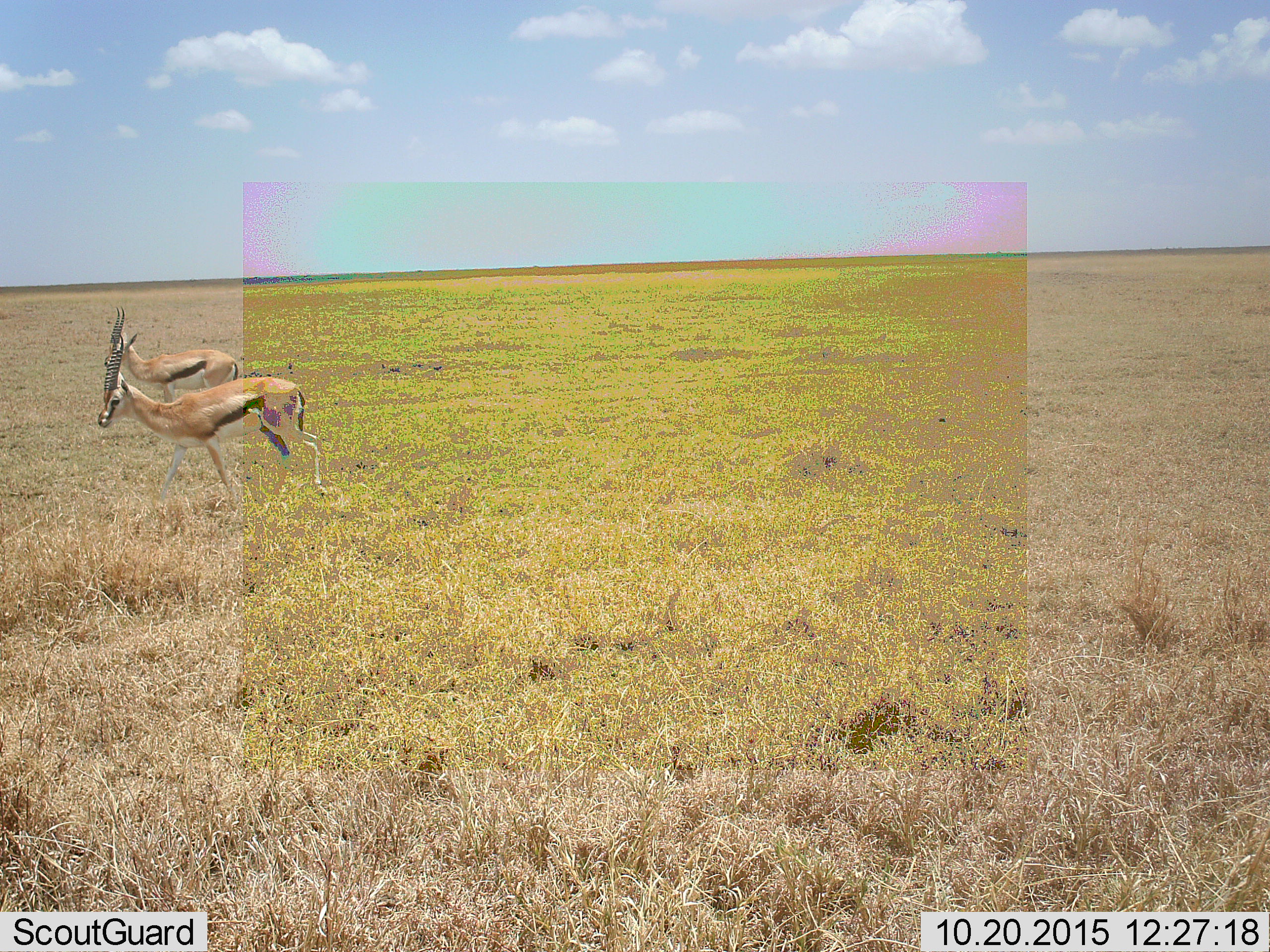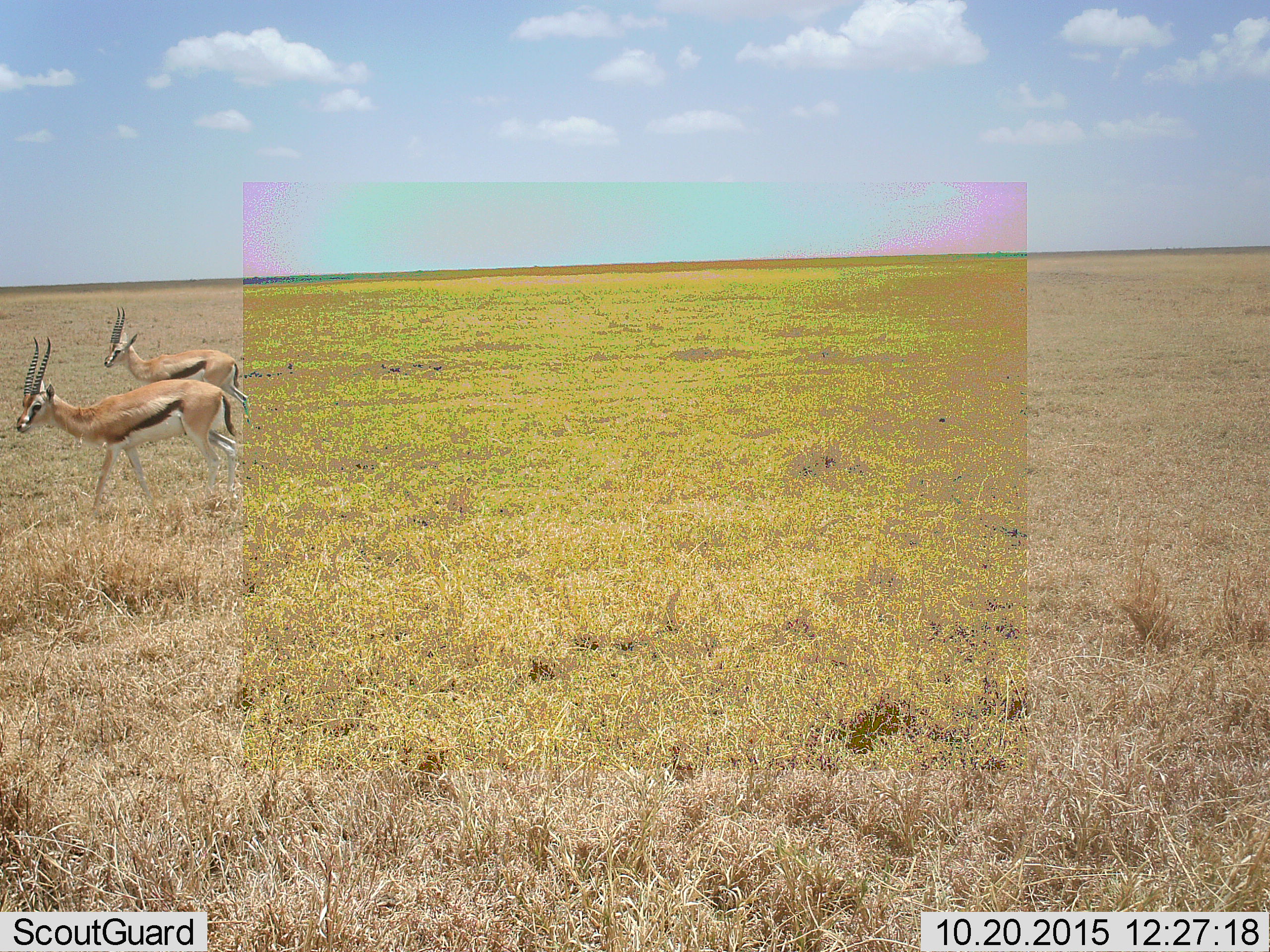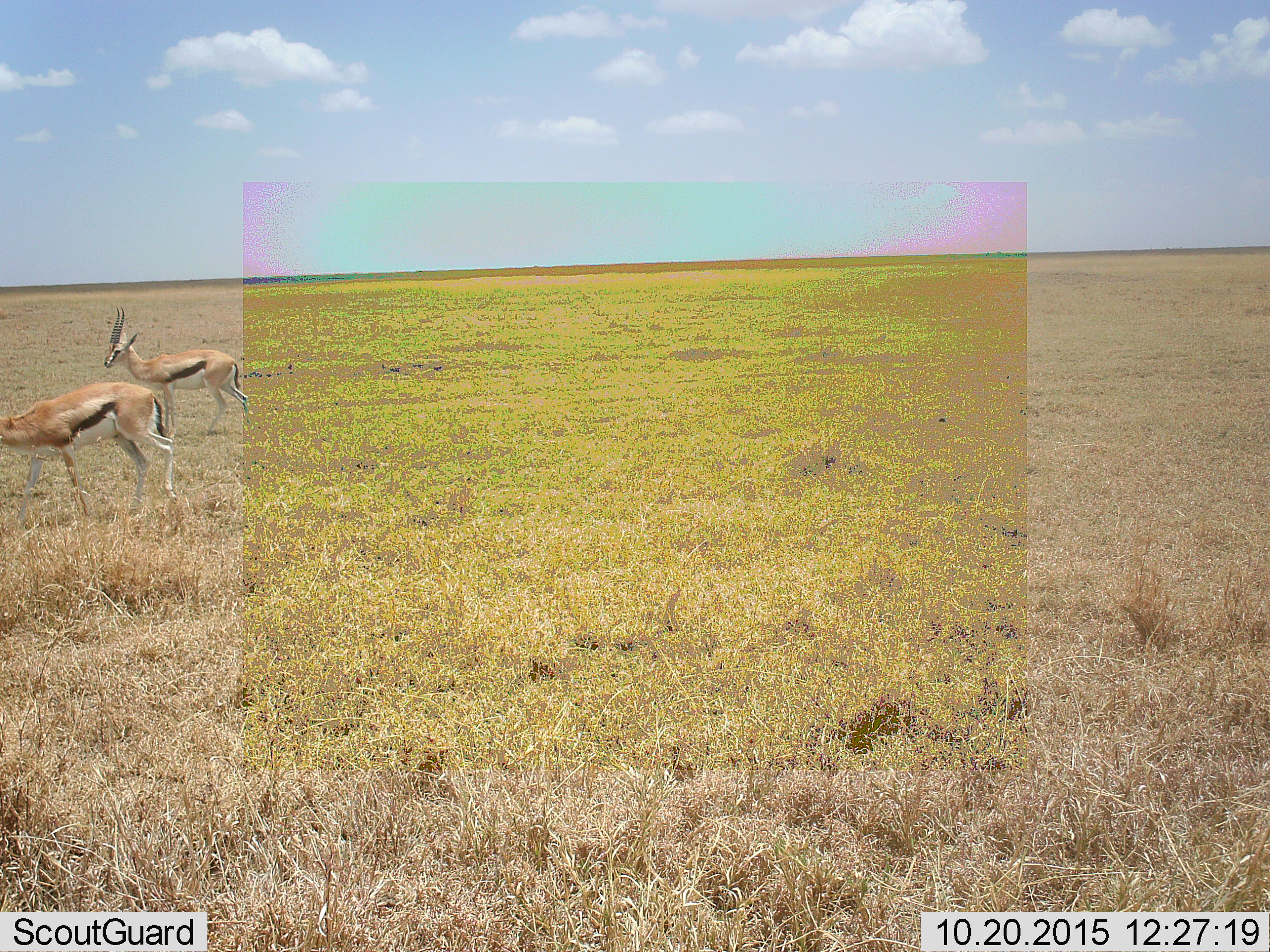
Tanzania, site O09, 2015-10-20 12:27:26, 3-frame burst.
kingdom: Animalia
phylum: Chordata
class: Mammalia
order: Artiodactyla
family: Bovidae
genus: Eudorcas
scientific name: Eudorcas thomsonii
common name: thomson's gazelle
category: gazellethomsons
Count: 2.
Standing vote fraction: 90%.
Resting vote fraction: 0%.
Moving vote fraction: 100%.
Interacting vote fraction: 0%.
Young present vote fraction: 0%.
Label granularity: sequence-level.